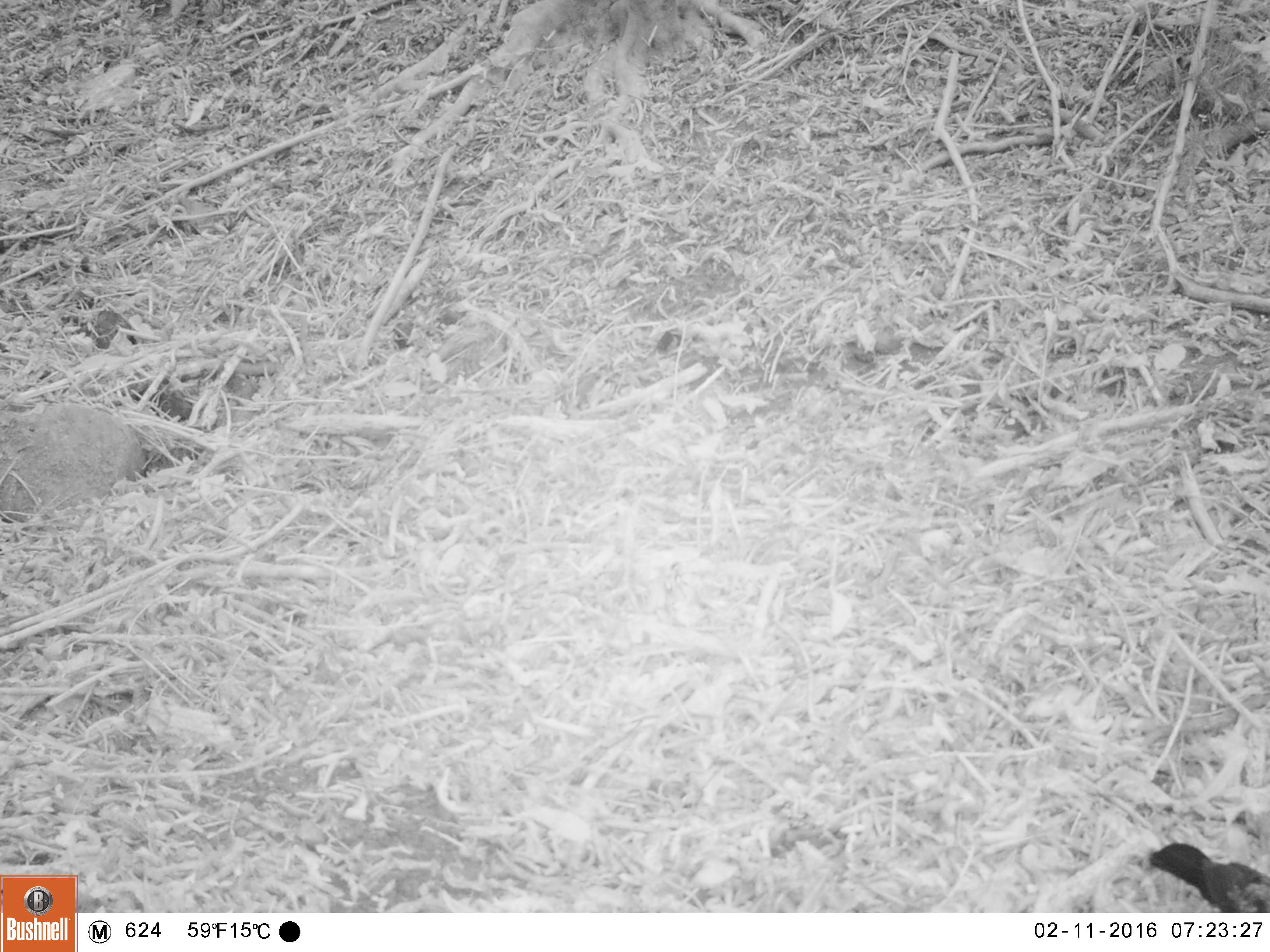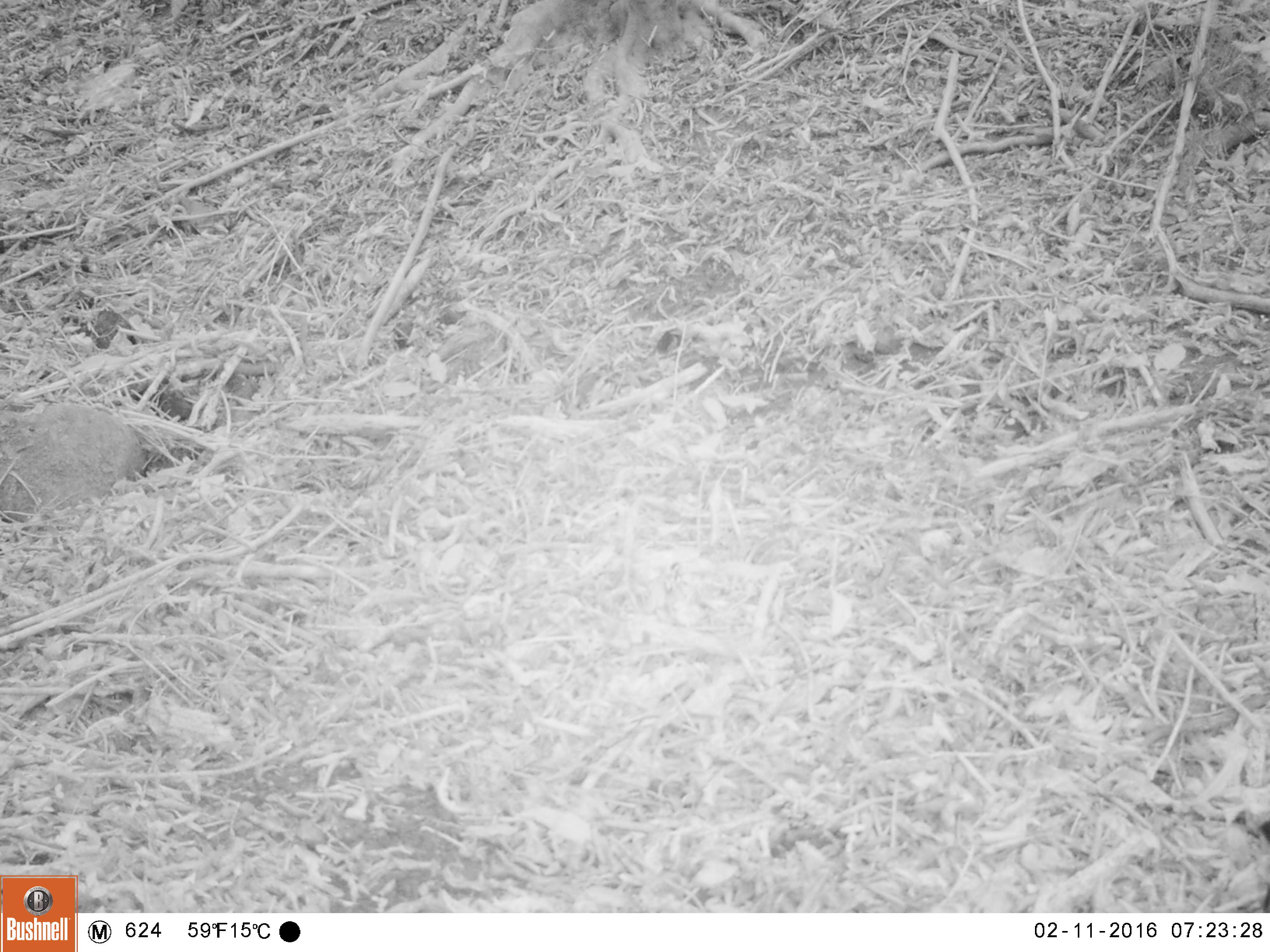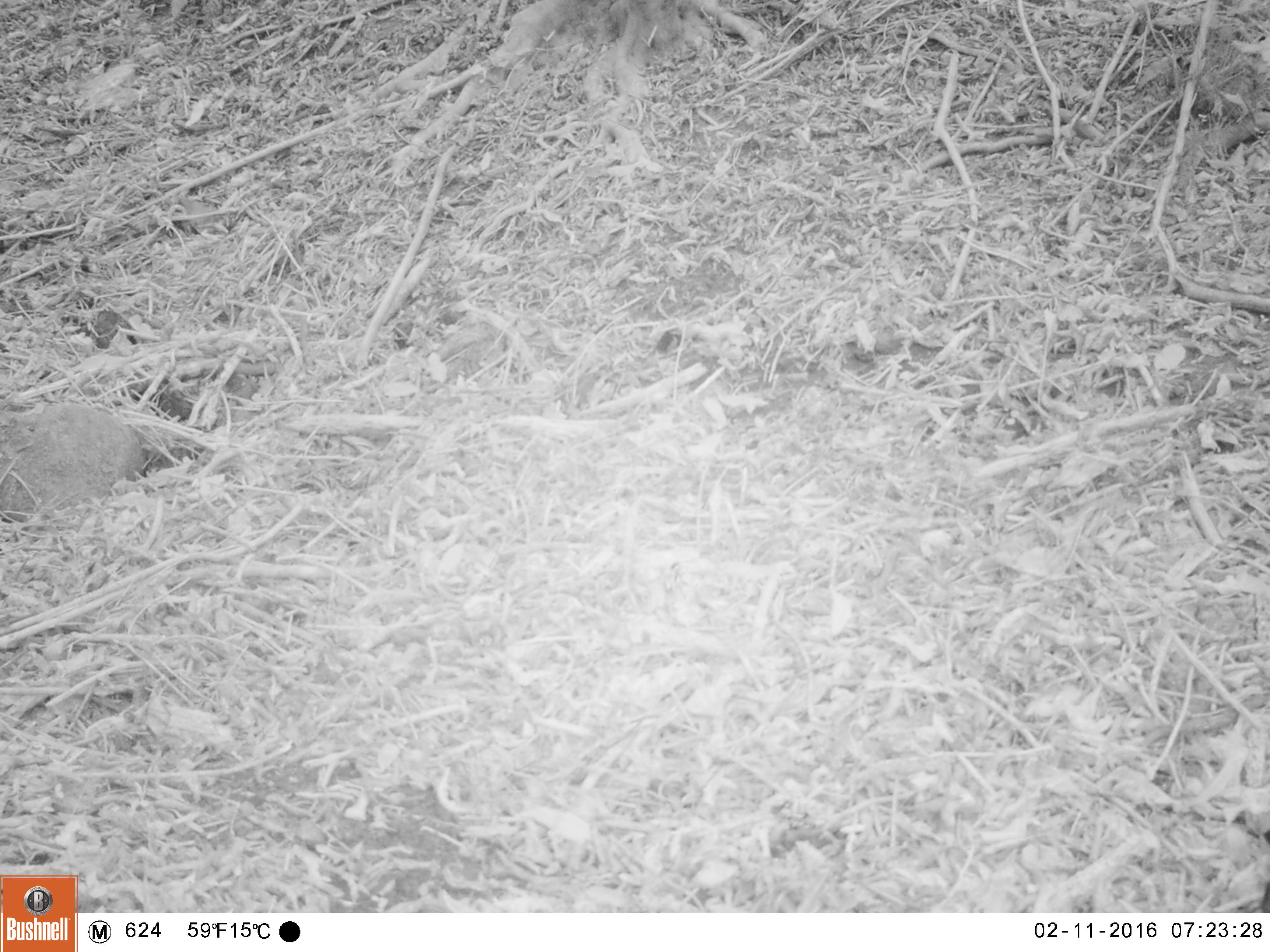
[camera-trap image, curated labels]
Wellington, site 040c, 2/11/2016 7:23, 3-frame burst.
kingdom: Animalia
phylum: Chordata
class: Aves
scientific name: Aves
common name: bird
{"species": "bird (Aves)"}